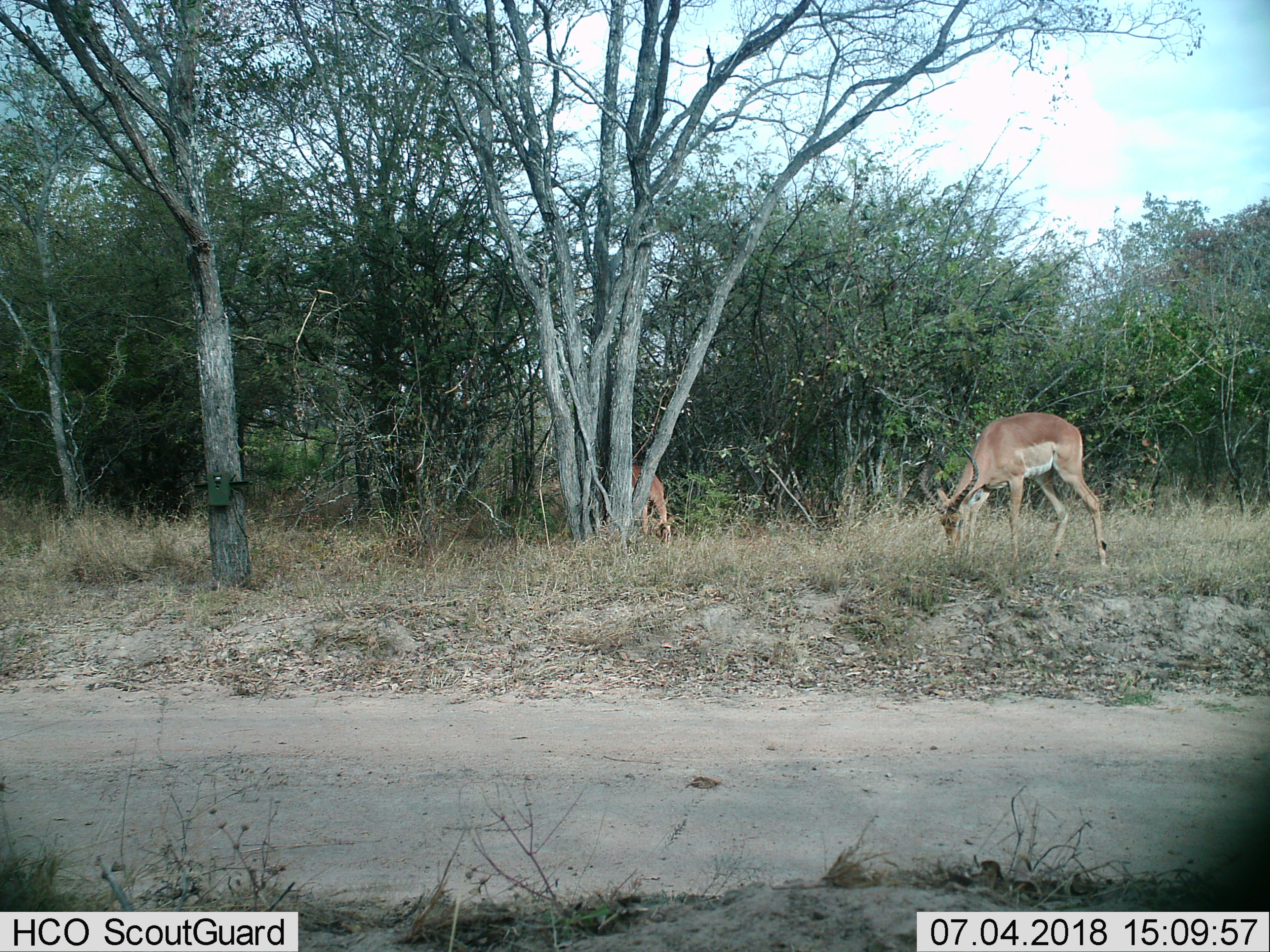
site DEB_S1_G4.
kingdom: Animalia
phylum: Chordata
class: Mammalia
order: Artiodactyla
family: Bovidae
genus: Aepyceros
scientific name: Aepyceros melampus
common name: impala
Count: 2.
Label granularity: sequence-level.